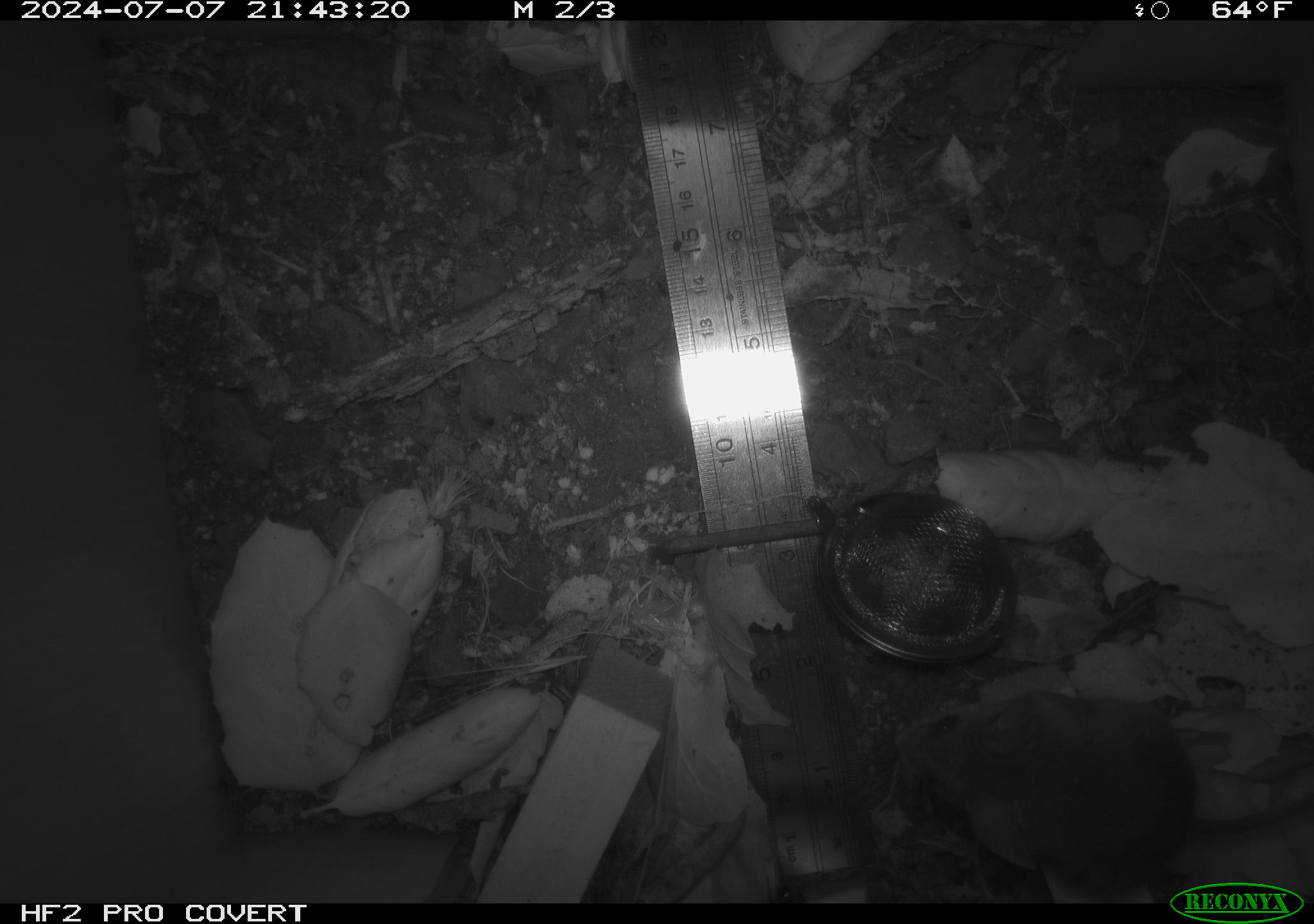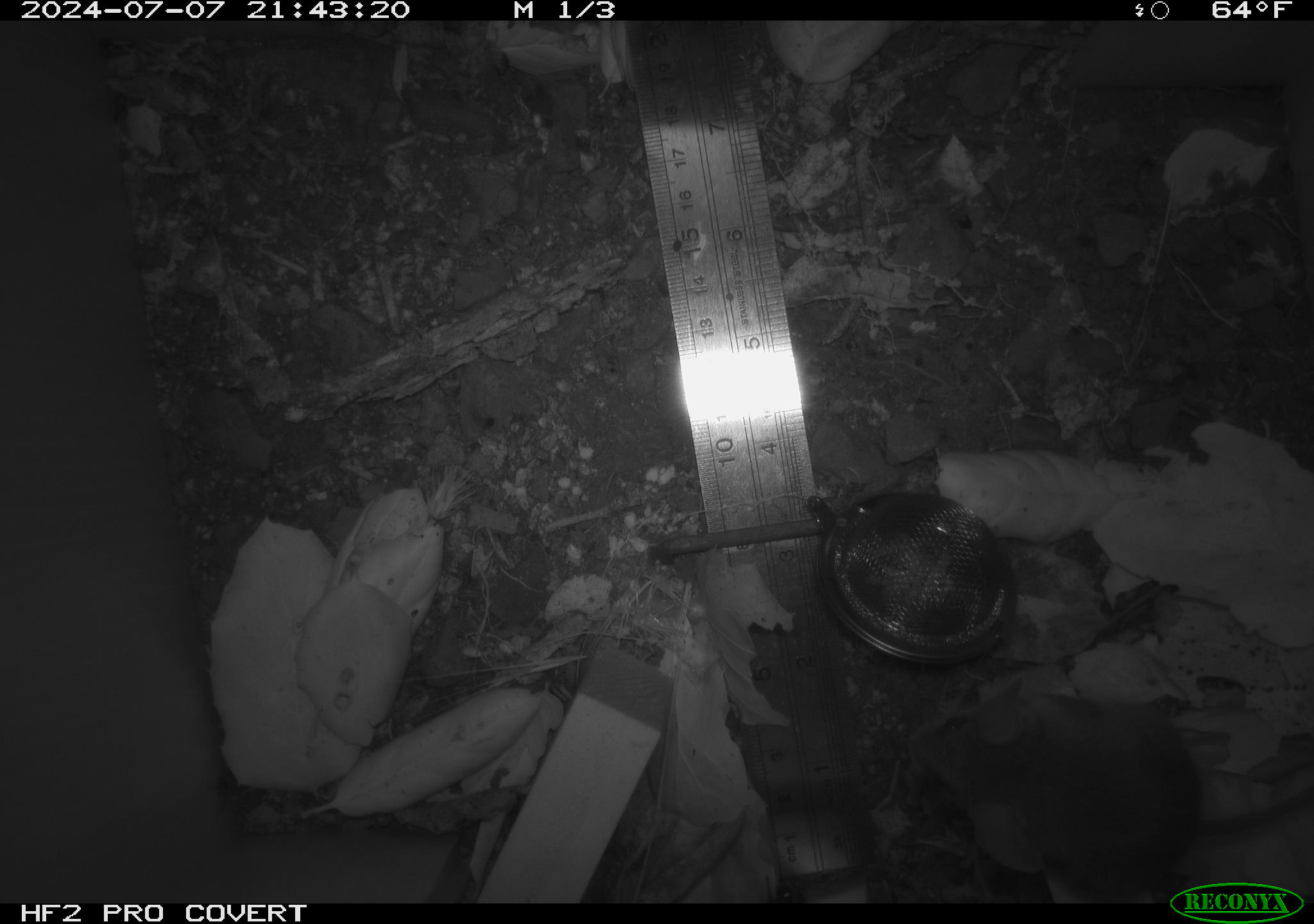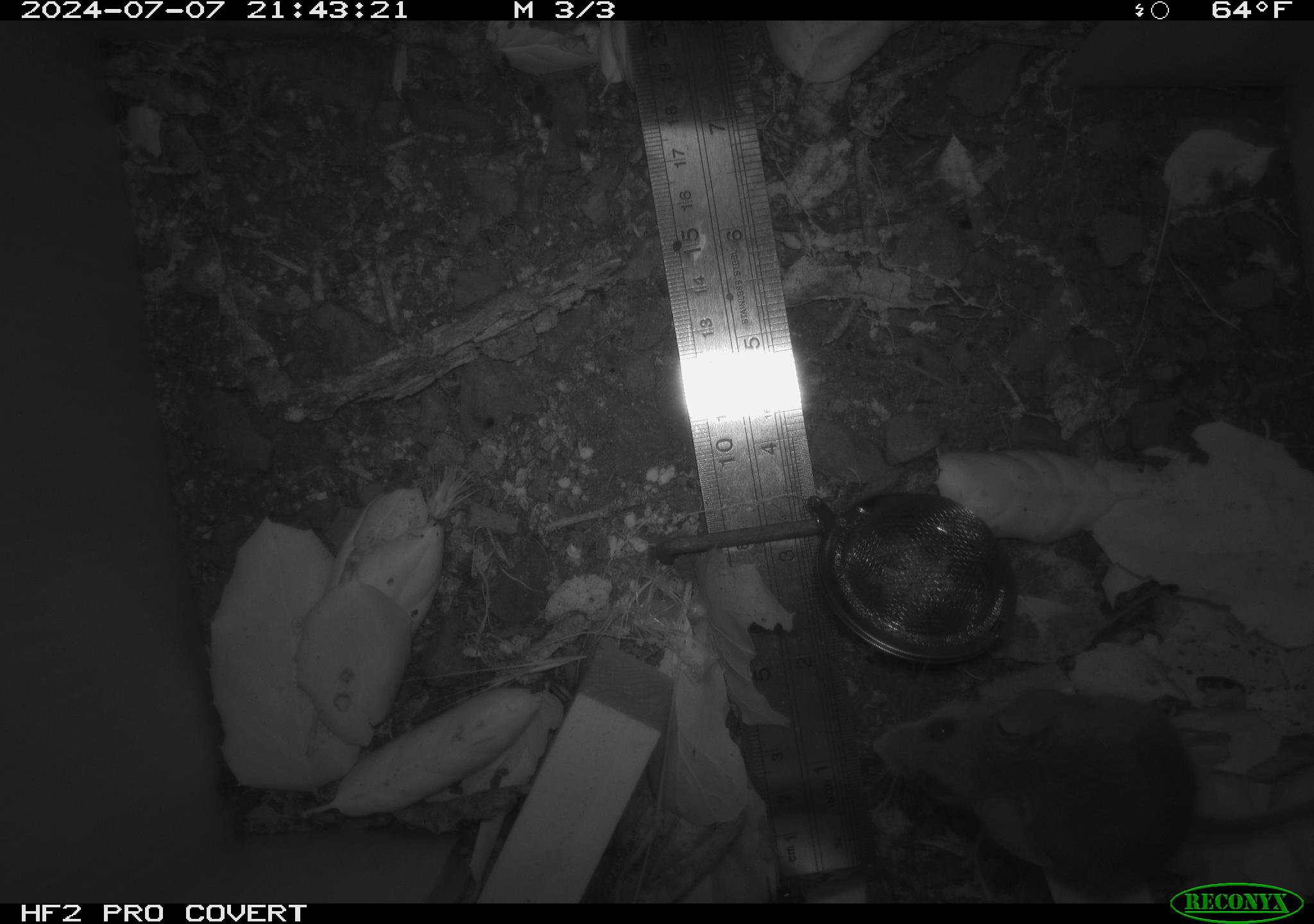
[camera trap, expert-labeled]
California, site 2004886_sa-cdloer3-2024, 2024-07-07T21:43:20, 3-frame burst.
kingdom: Animalia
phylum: Chordata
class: Mammalia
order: Rodentia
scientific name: Rodentia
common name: rodent